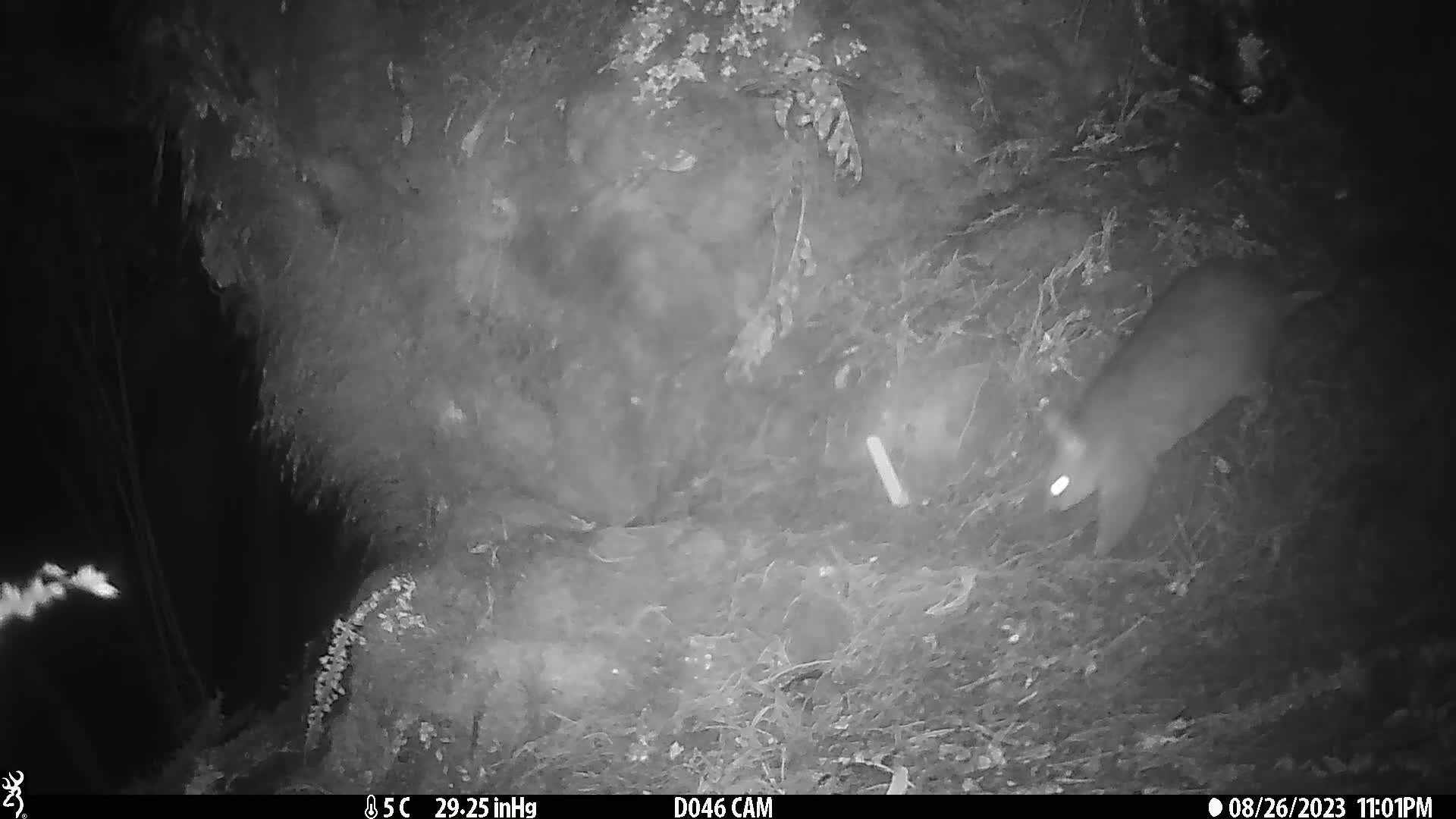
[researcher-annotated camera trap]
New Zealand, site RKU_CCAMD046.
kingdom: Animalia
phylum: Chordata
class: Mammalia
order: Diprotodontia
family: Phalangeridae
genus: Trichosurus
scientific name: Trichosurus vulpecula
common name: common brushtail possum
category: possum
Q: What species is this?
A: Possum (common brushtail possum) (Trichosurus vulpecula).